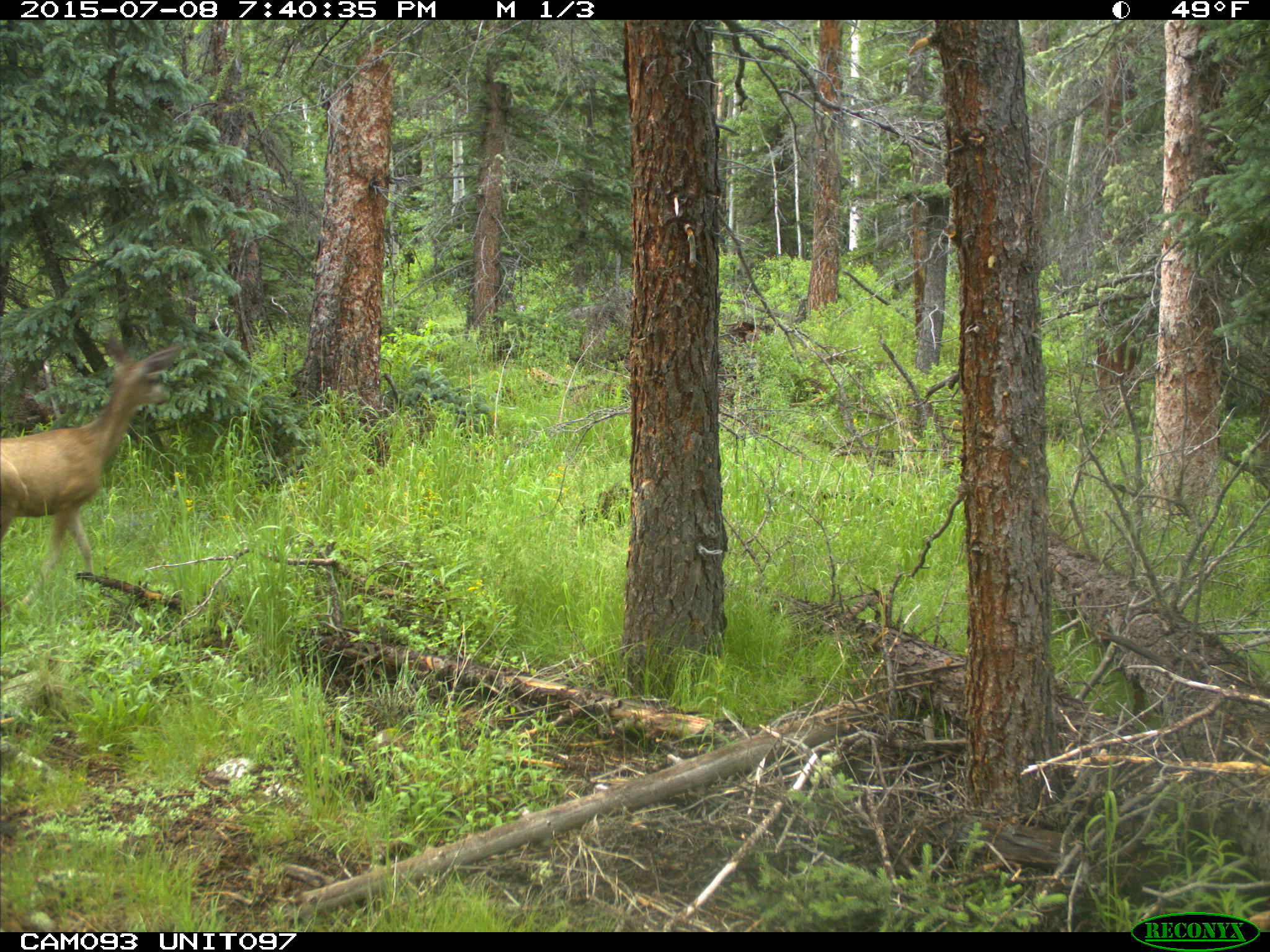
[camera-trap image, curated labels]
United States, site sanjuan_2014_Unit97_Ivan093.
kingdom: Animalia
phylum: Chordata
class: Mammalia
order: Artiodactyla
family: Cervidae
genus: Odocoileus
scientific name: Odocoileus hemionus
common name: mule deer